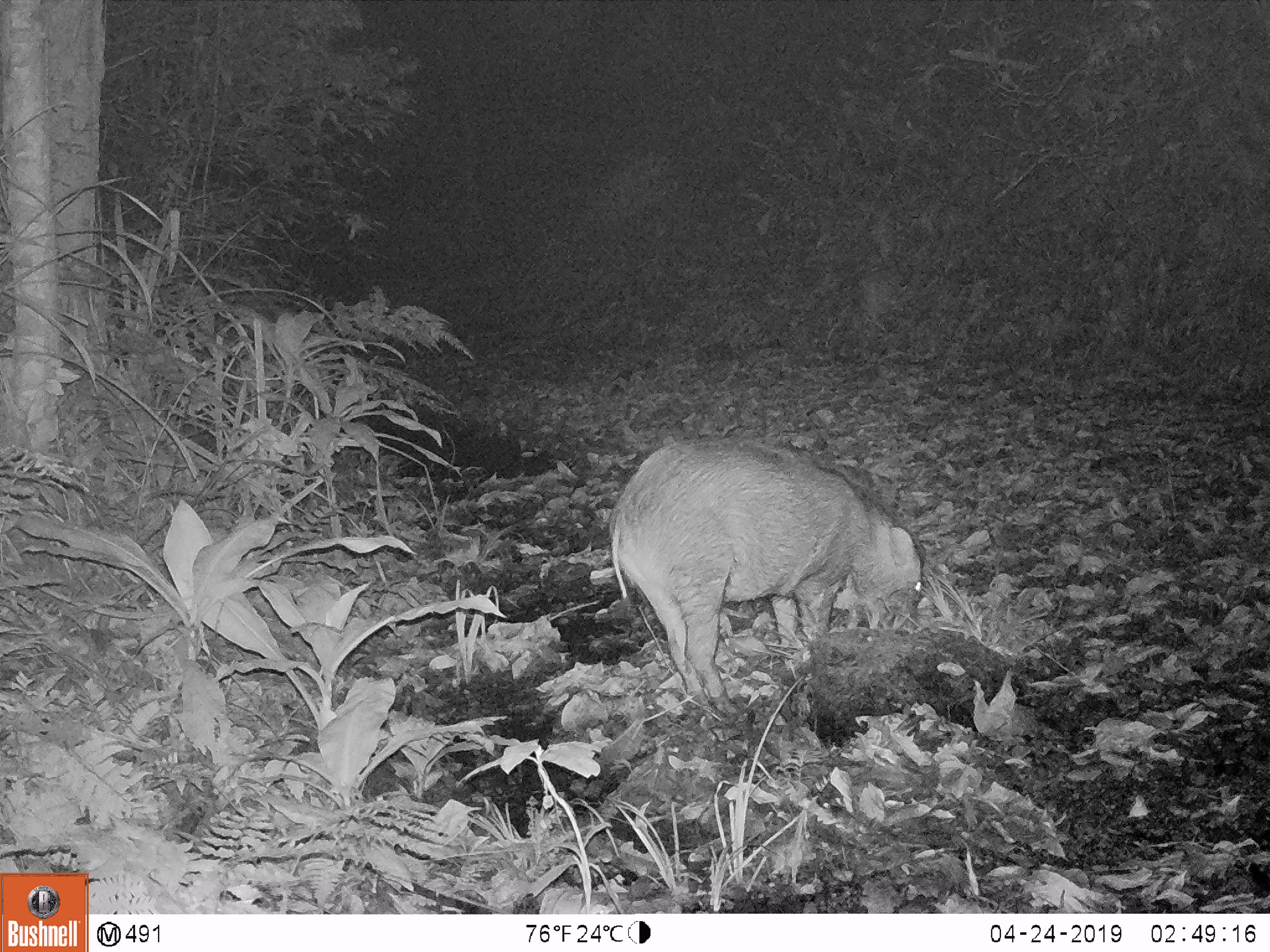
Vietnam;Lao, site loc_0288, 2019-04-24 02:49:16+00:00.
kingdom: Animalia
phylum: Chordata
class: Mammalia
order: Artiodactyla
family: Suidae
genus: Sus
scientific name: Sus scrofa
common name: eurasian wild pig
Eurasian wild pig (Sus scrofa). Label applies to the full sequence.